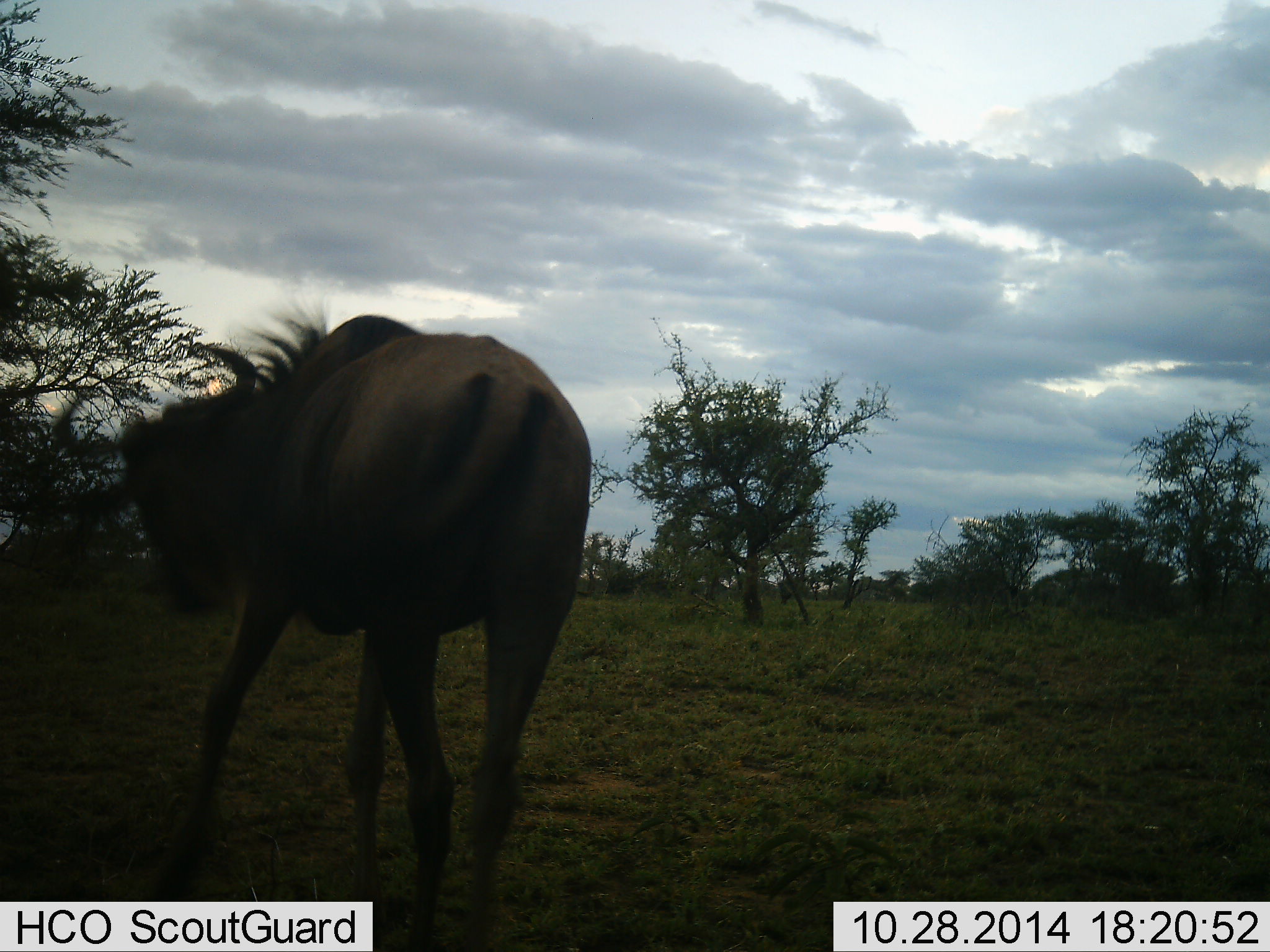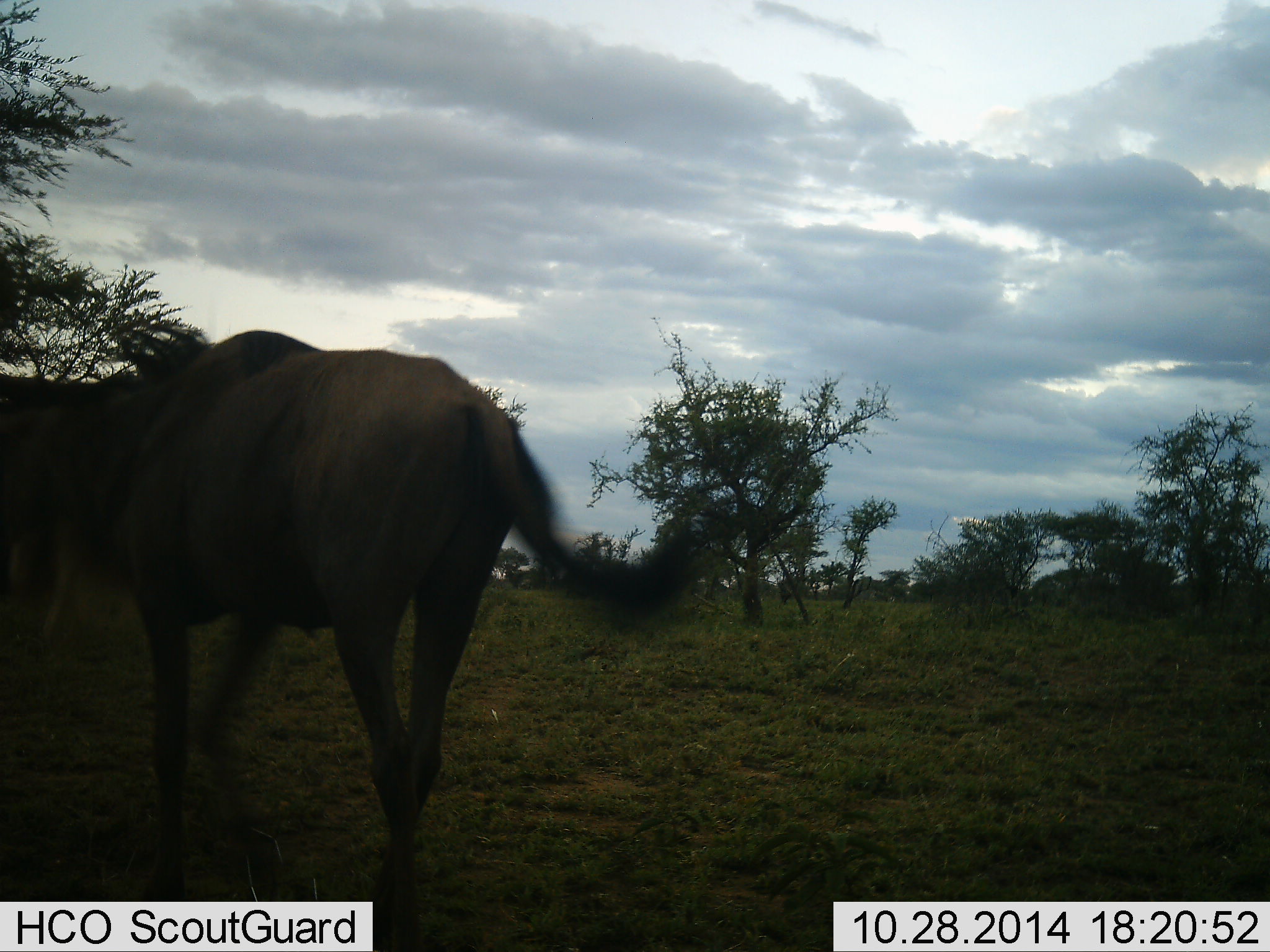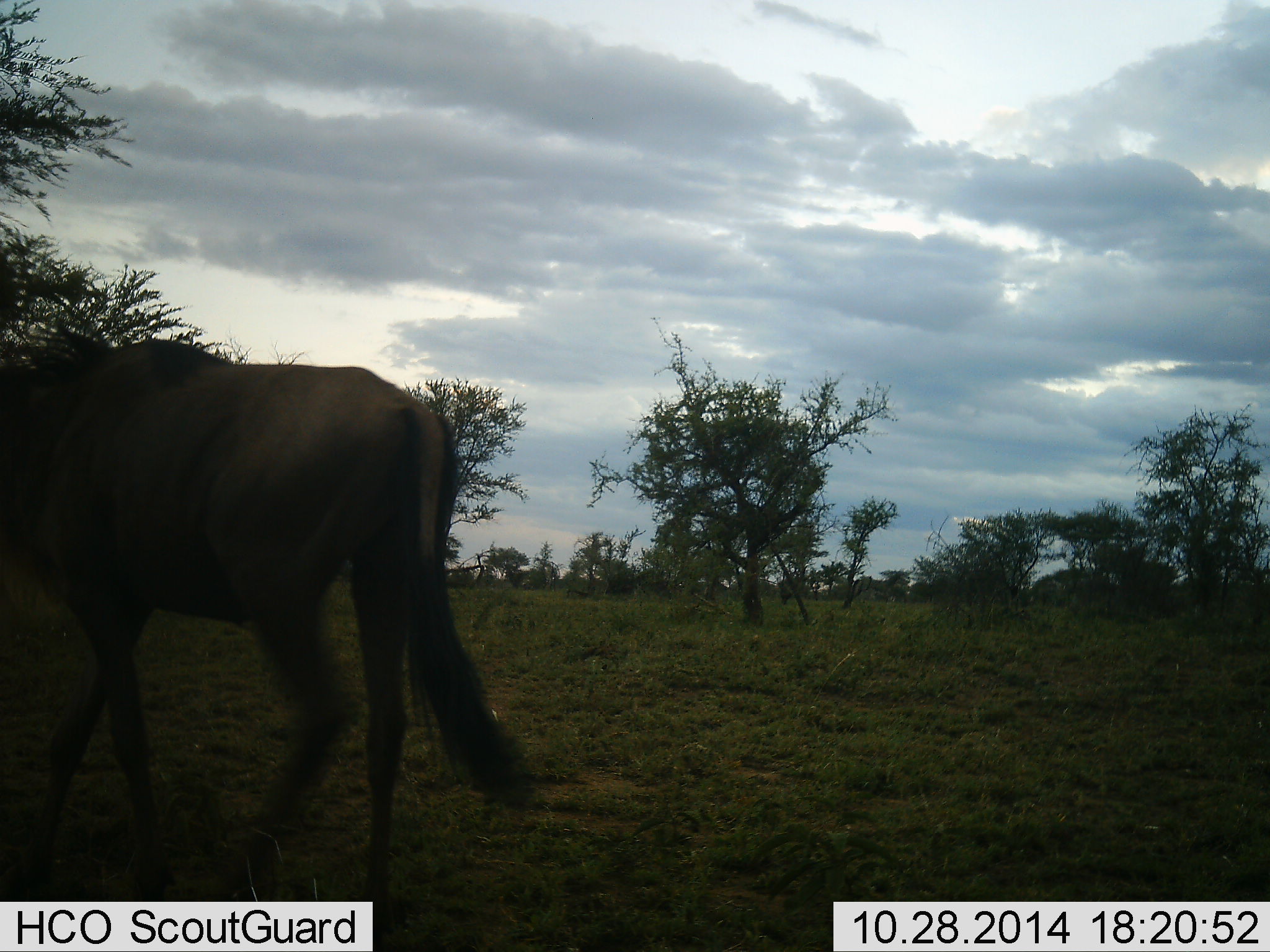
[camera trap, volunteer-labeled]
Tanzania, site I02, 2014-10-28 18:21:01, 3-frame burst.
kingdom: Animalia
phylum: Chordata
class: Mammalia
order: Artiodactyla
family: Bovidae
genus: Connochaetes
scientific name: Connochaetes taurinus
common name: blue wildebeest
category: wildebeest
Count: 1.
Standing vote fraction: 10%.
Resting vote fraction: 0%.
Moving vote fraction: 90%.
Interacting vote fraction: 0%.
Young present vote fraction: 0%.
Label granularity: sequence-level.